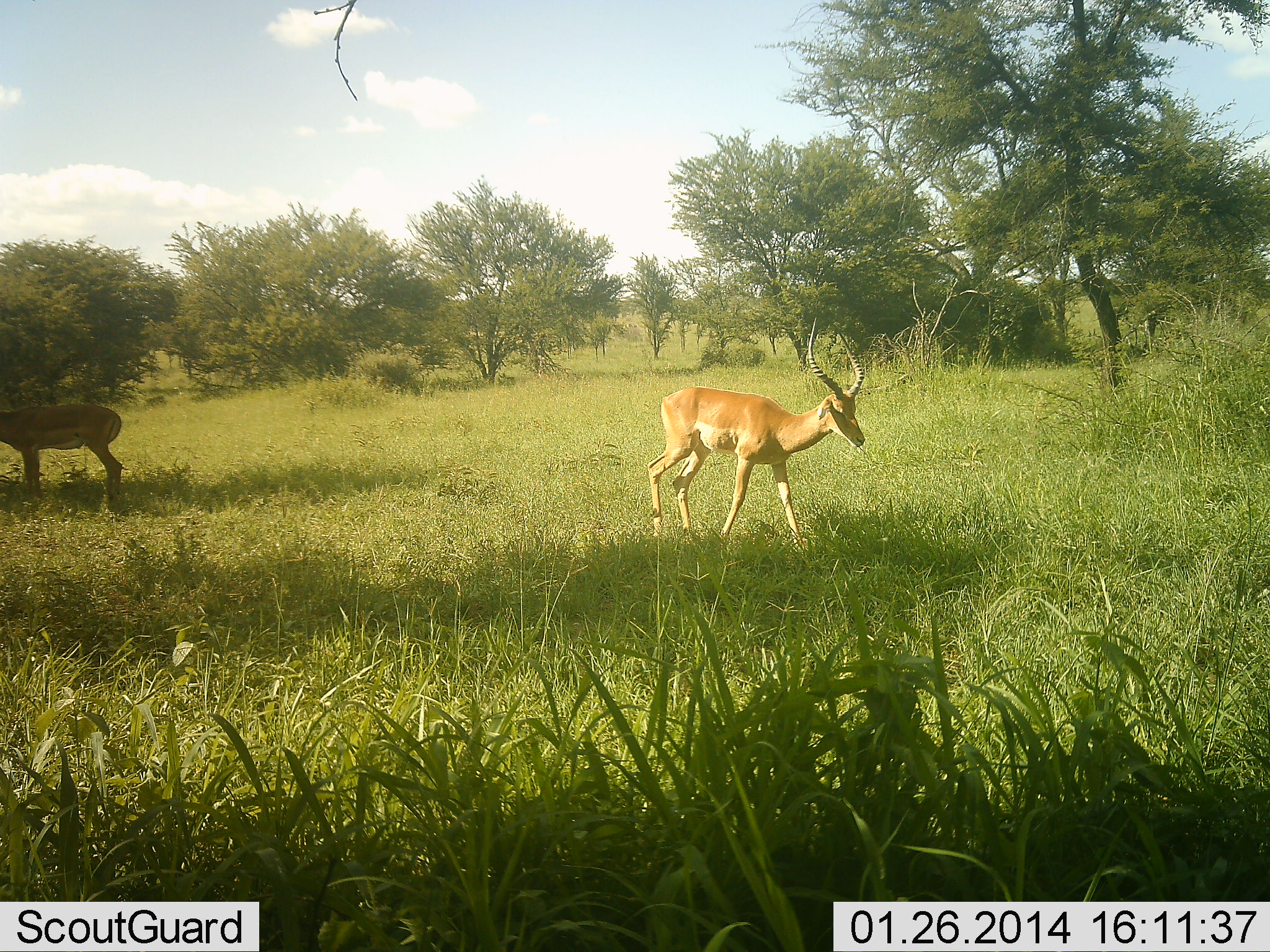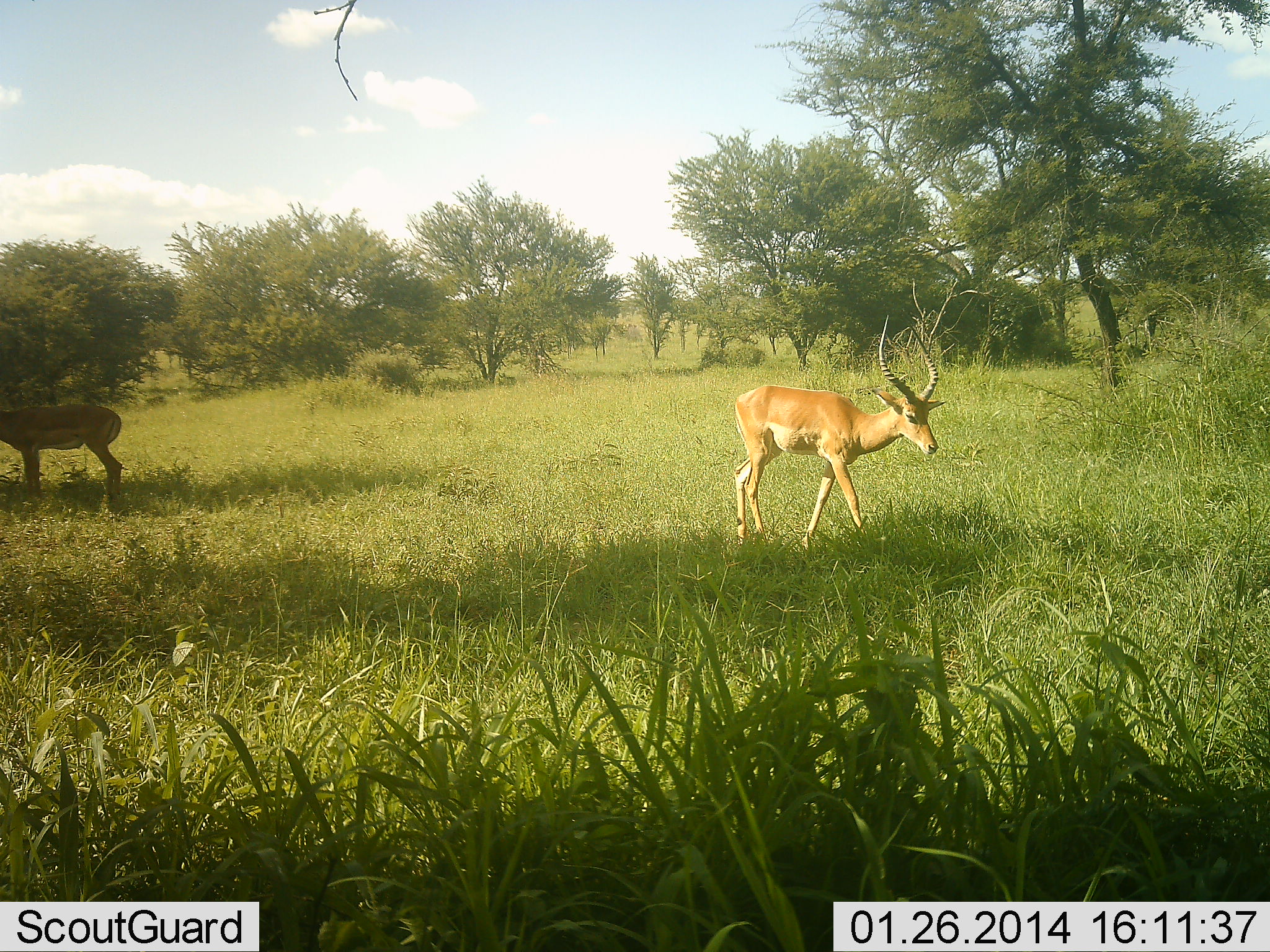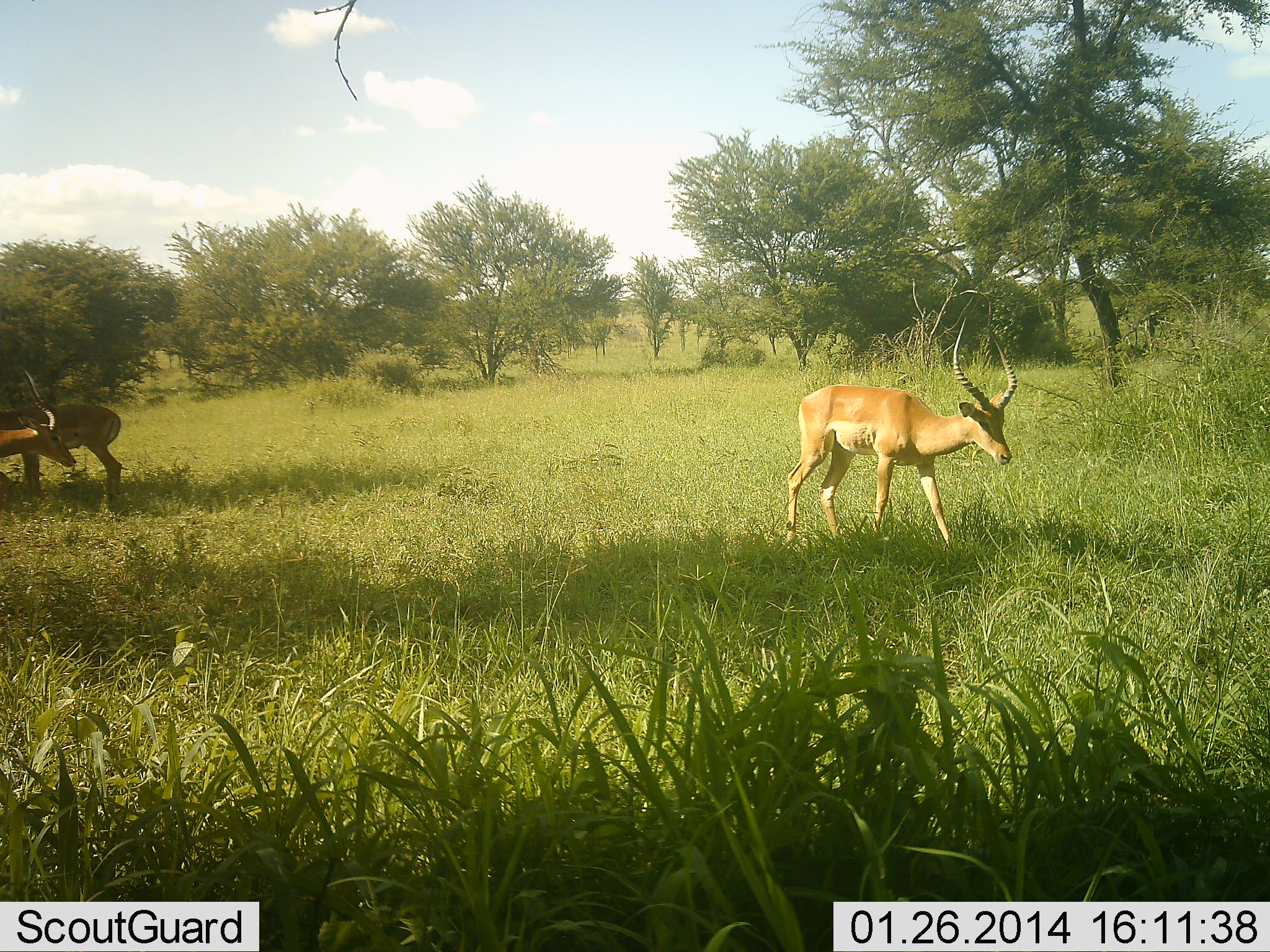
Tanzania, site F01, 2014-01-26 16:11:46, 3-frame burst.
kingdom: Animalia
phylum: Chordata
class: Mammalia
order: Artiodactyla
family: Bovidae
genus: Aepyceros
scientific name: Aepyceros melampus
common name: impala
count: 3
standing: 70%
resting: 0%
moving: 90%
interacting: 0%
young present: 0%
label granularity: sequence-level